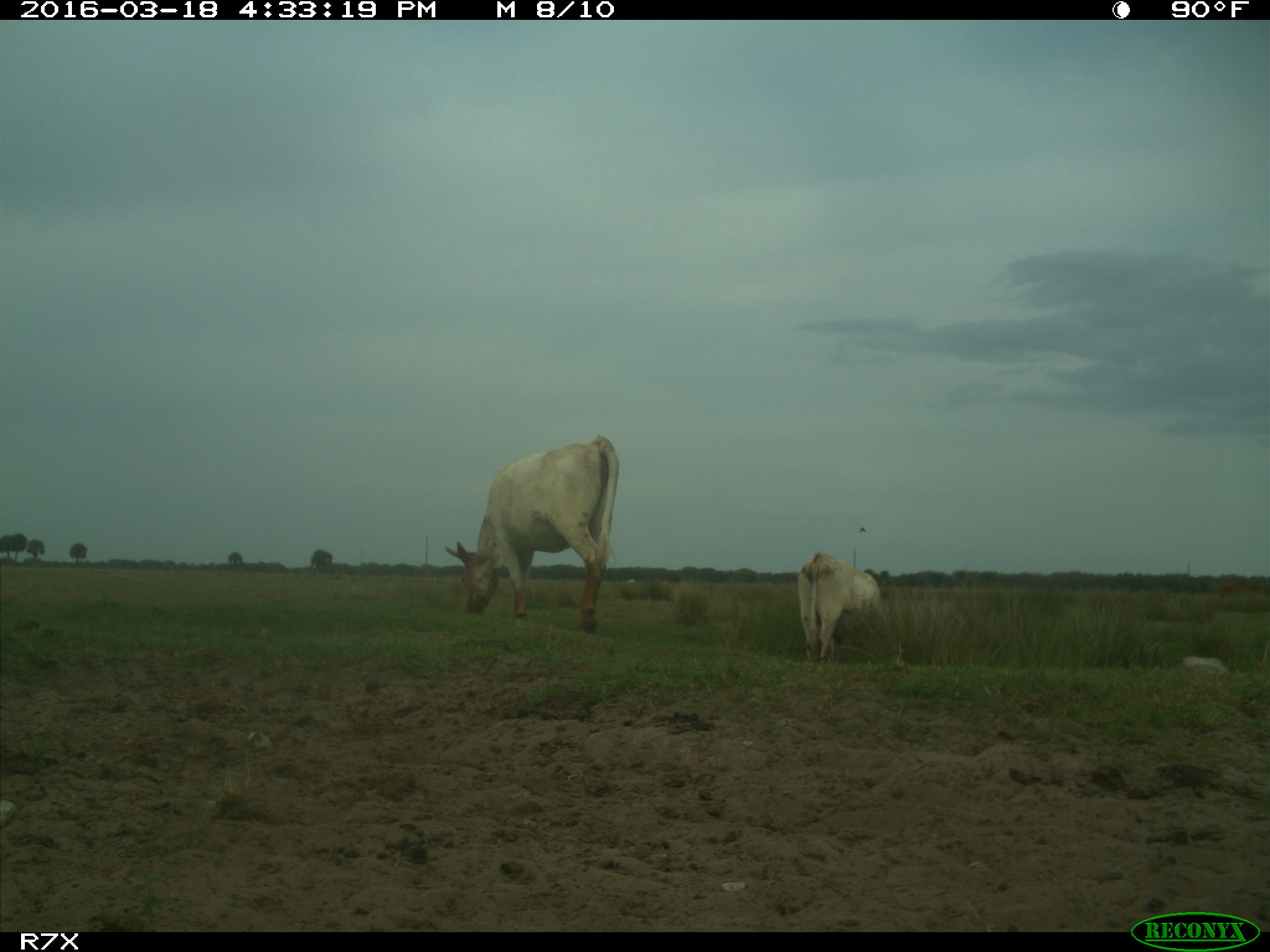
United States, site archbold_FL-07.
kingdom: Animalia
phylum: Chordata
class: Mammalia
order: Artiodactyla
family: Bovidae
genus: Bos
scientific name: Bos taurus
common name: domestic cow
Bos taurus (domestic cow).